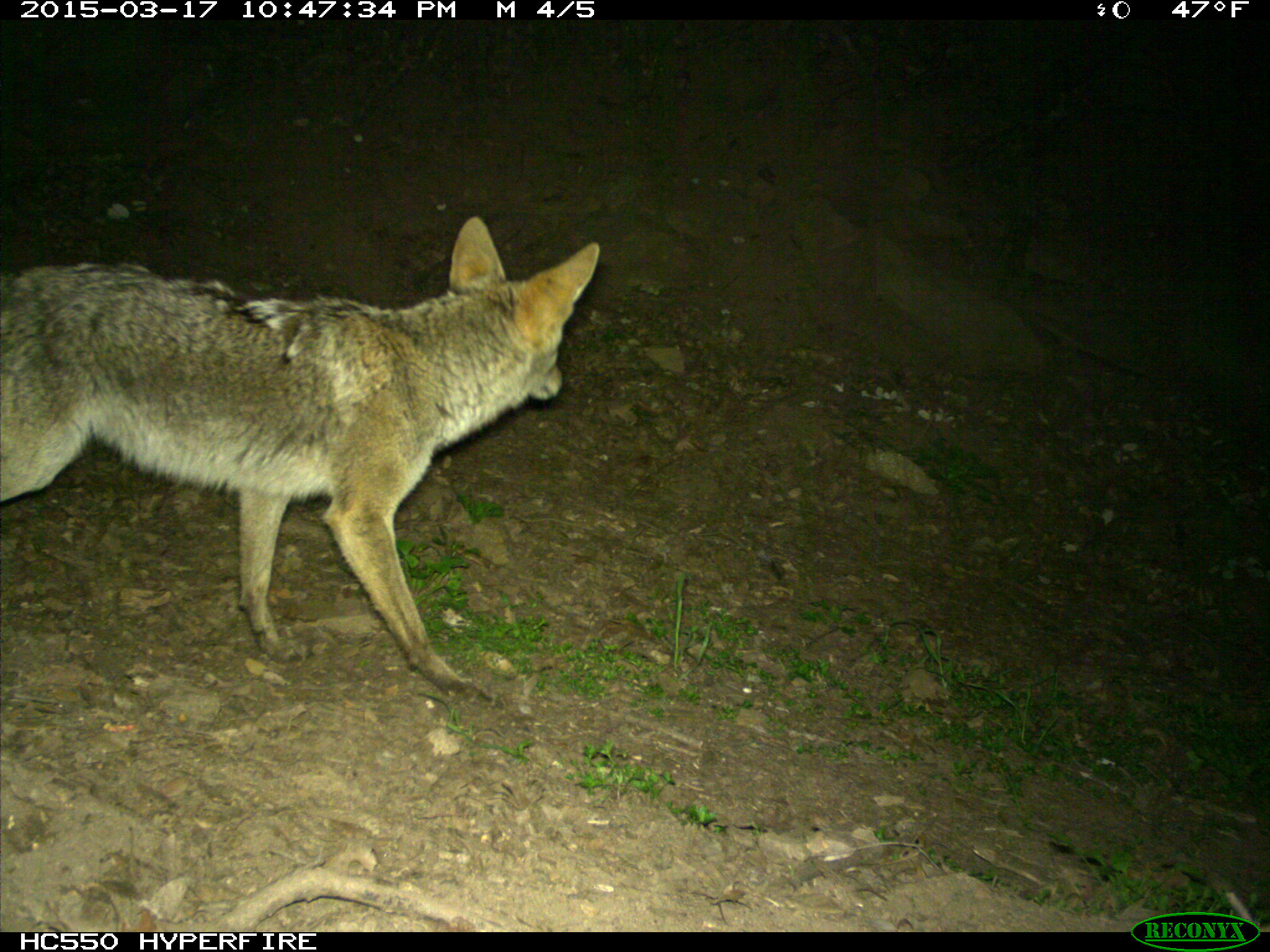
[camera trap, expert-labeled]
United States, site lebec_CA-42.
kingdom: Animalia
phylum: Chordata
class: Mammalia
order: Carnivora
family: Canidae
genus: Canis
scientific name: Canis latrans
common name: coyote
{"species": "Canis latrans (coyote)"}